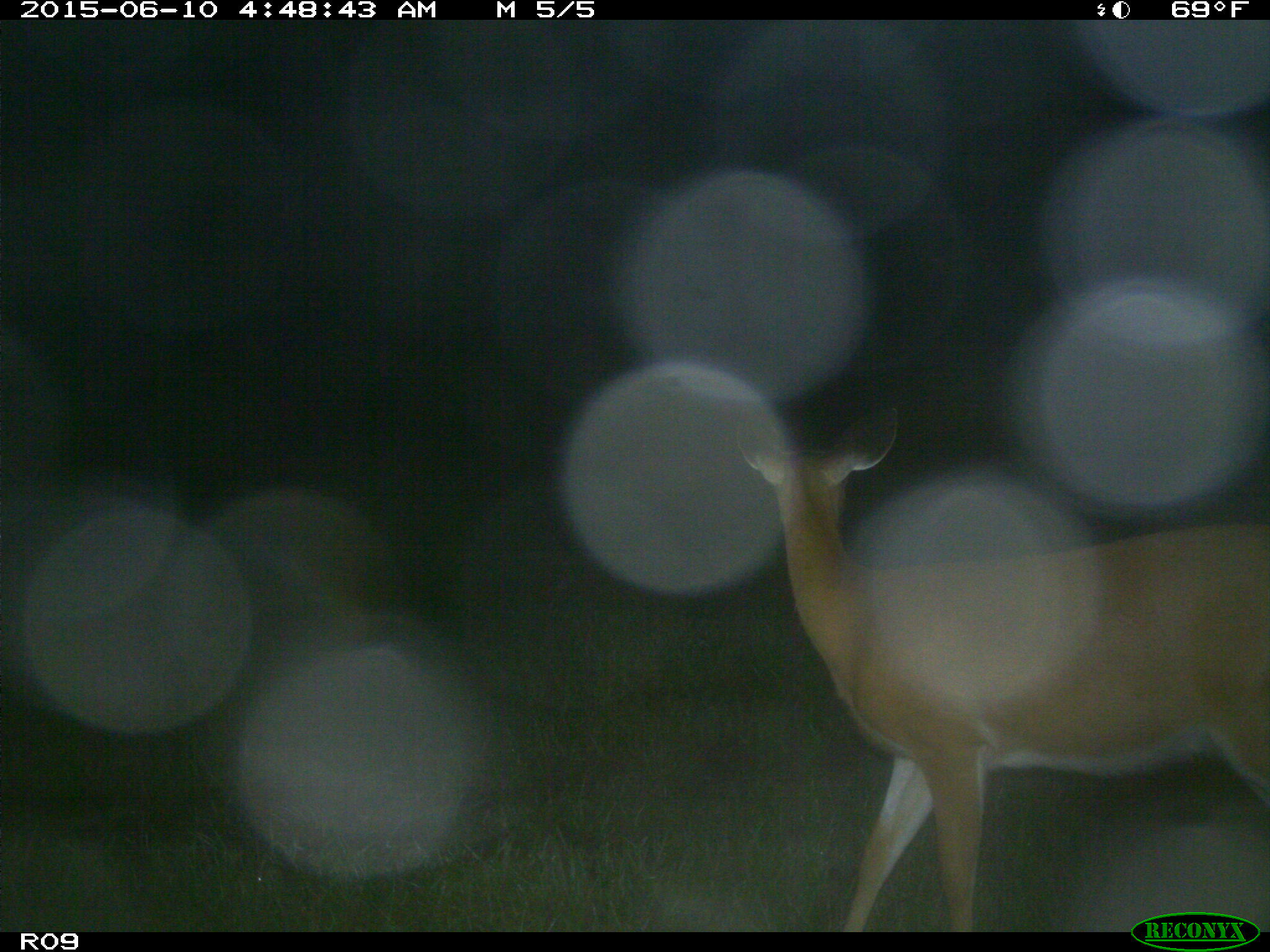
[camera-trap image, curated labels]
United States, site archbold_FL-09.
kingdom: Animalia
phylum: Chordata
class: Mammalia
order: Artiodactyla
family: Cervidae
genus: Odocoileus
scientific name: Odocoileus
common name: deer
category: unidentified deer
Unidentified deer (deer) (Odocoileus).